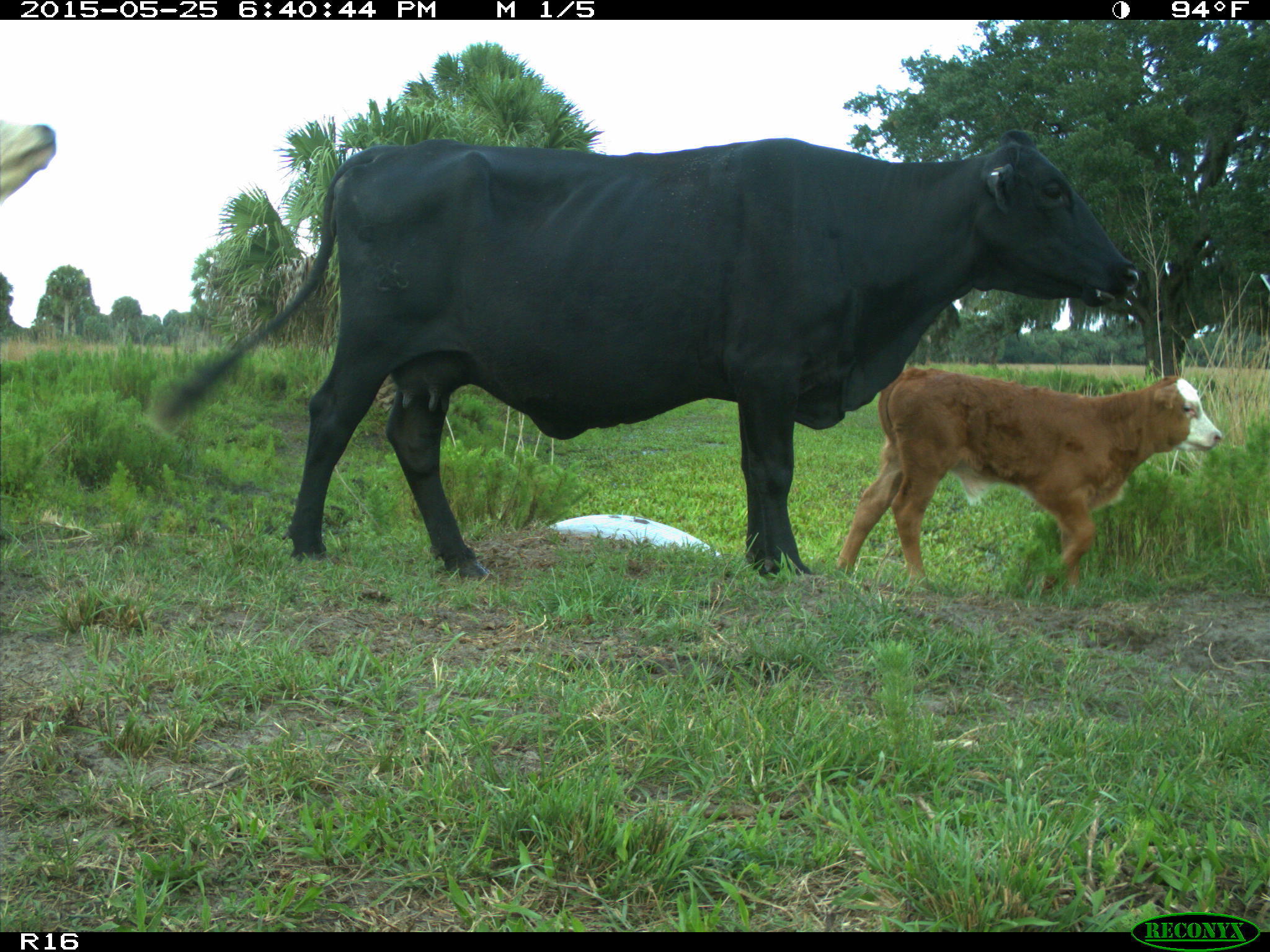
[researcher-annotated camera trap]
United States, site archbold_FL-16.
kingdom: Animalia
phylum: Chordata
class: Mammalia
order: Artiodactyla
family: Bovidae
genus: Bos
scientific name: Bos taurus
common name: domestic cow